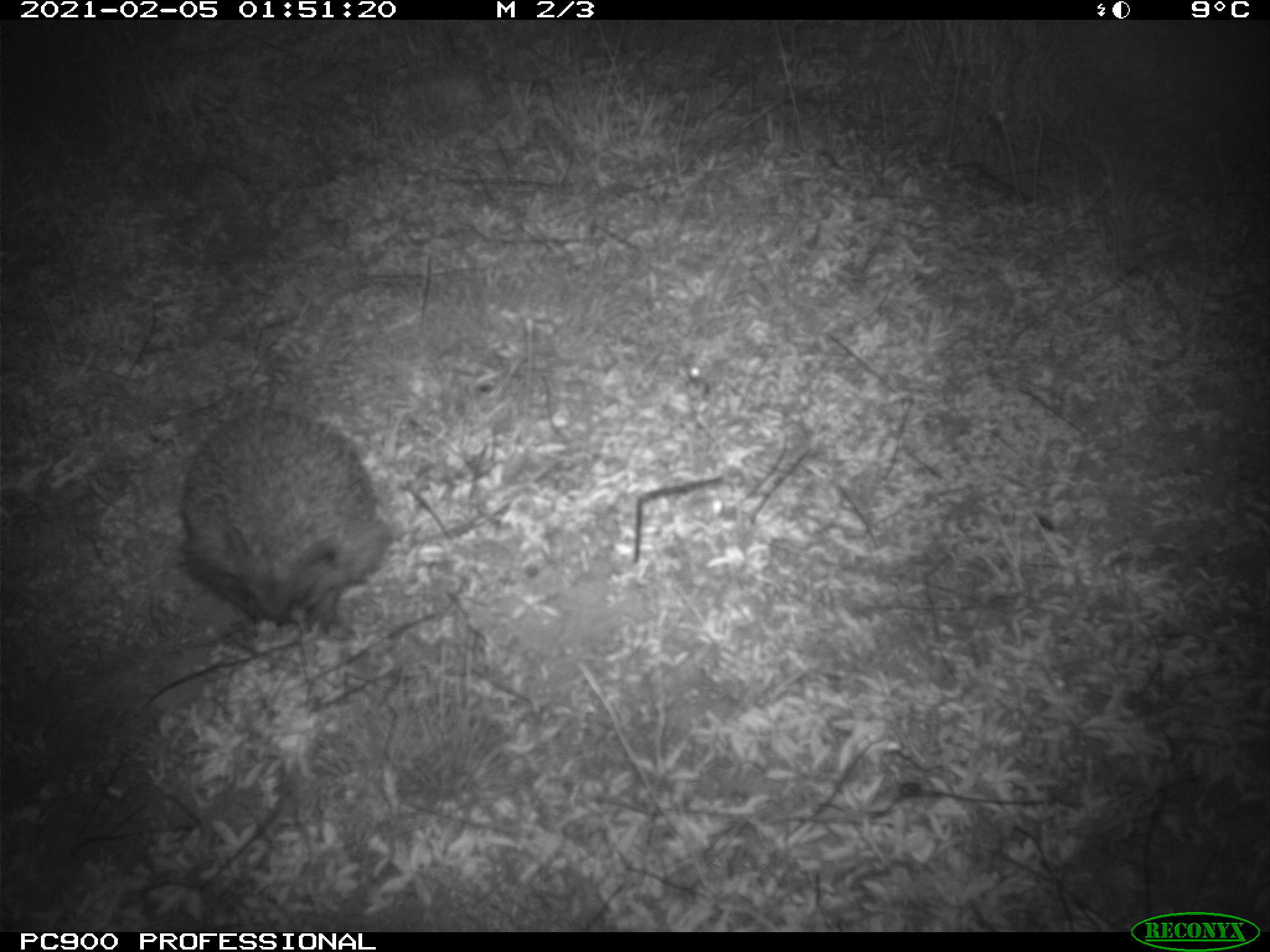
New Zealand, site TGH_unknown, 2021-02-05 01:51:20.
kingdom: Animalia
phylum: Chordata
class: Mammalia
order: Eulipotyphla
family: Erinaceidae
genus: Erinaceus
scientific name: Erinaceus europaeus europaeus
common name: european hedgehog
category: hedgehog